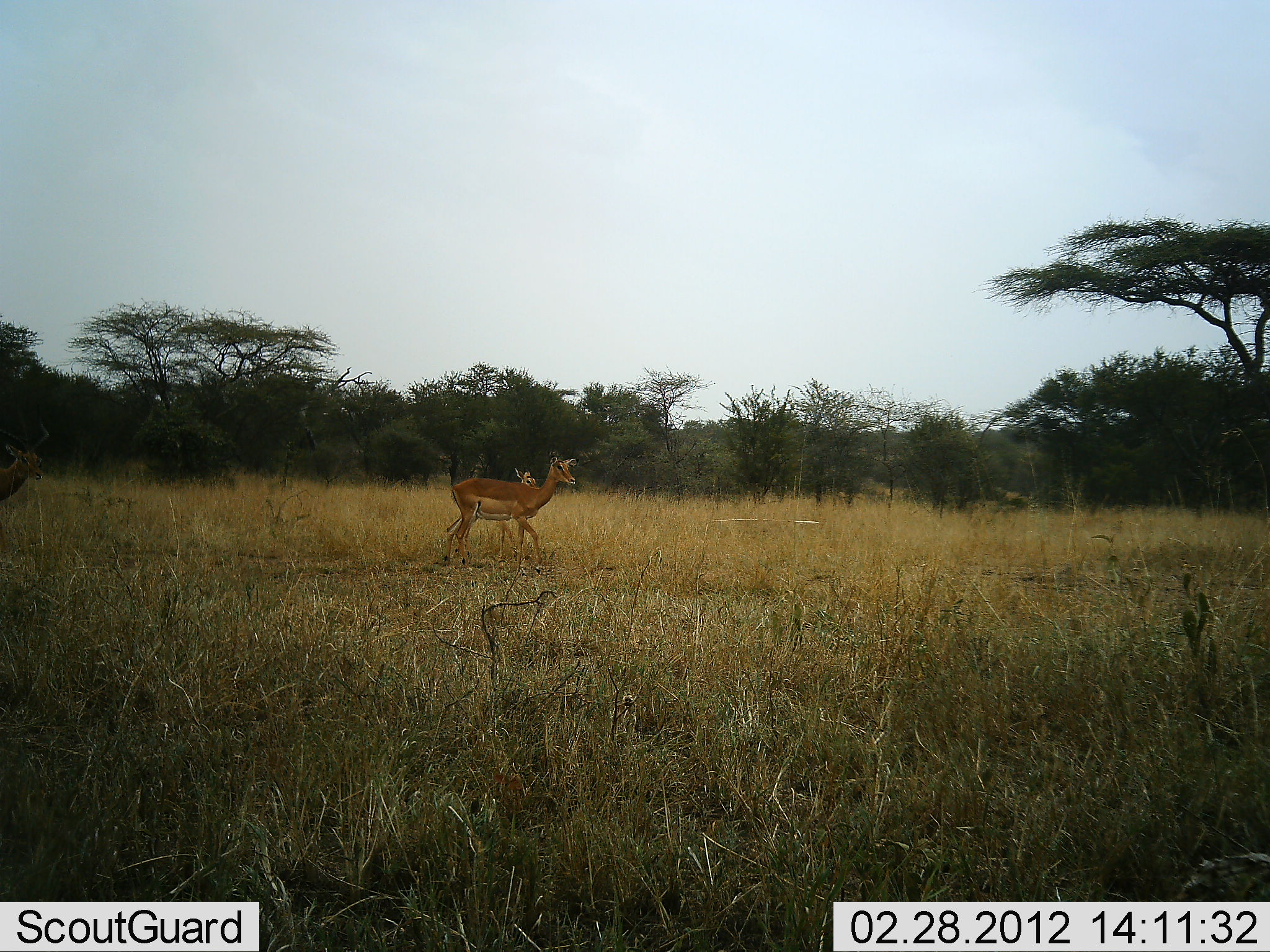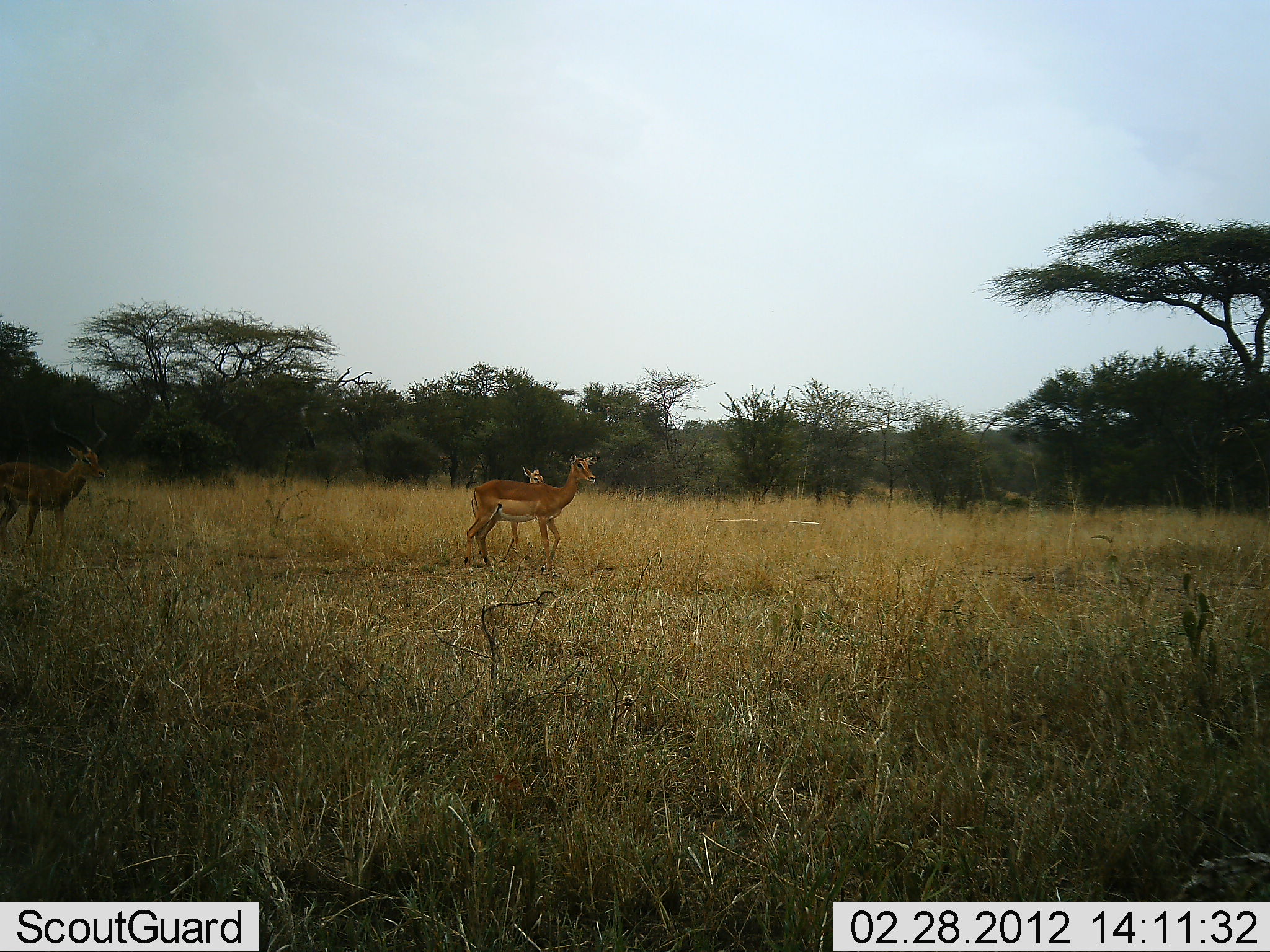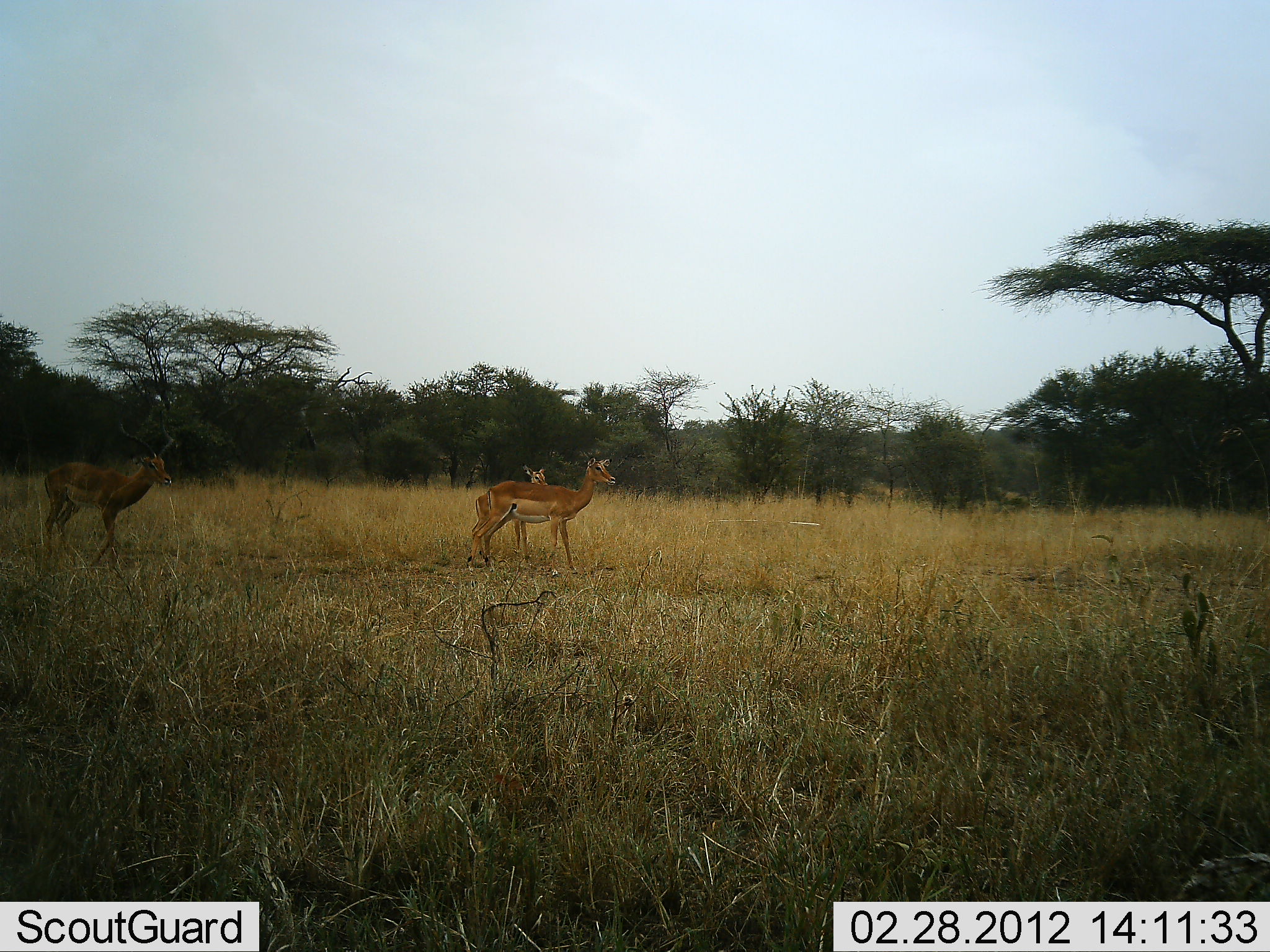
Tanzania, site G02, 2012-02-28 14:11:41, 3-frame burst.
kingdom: Animalia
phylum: Chordata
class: Mammalia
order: Artiodactyla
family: Bovidae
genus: Aepyceros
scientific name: Aepyceros melampus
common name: impala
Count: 3.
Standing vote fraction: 7%.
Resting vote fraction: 7%.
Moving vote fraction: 86%.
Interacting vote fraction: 0%.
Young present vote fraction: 36%.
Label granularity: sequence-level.